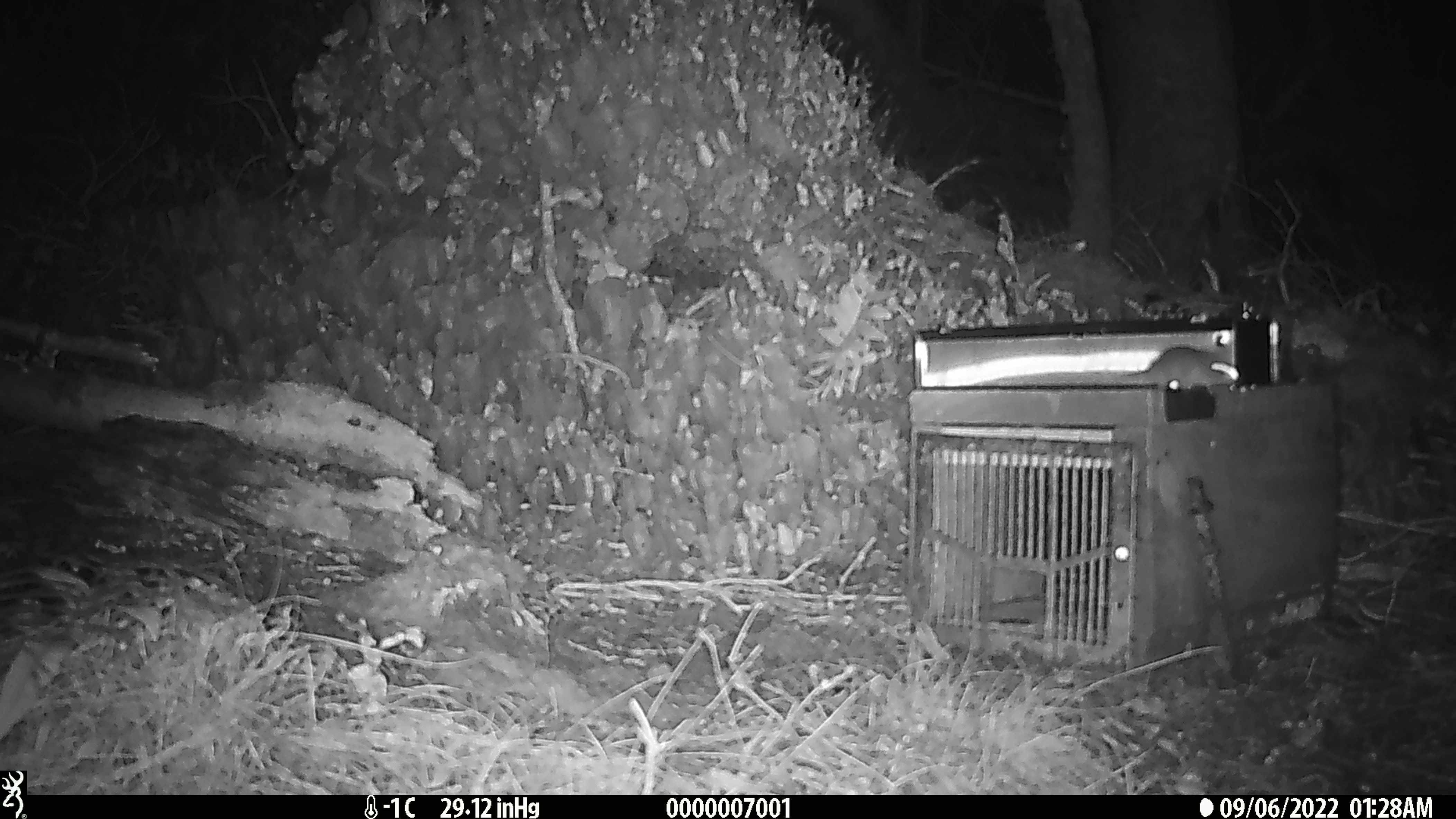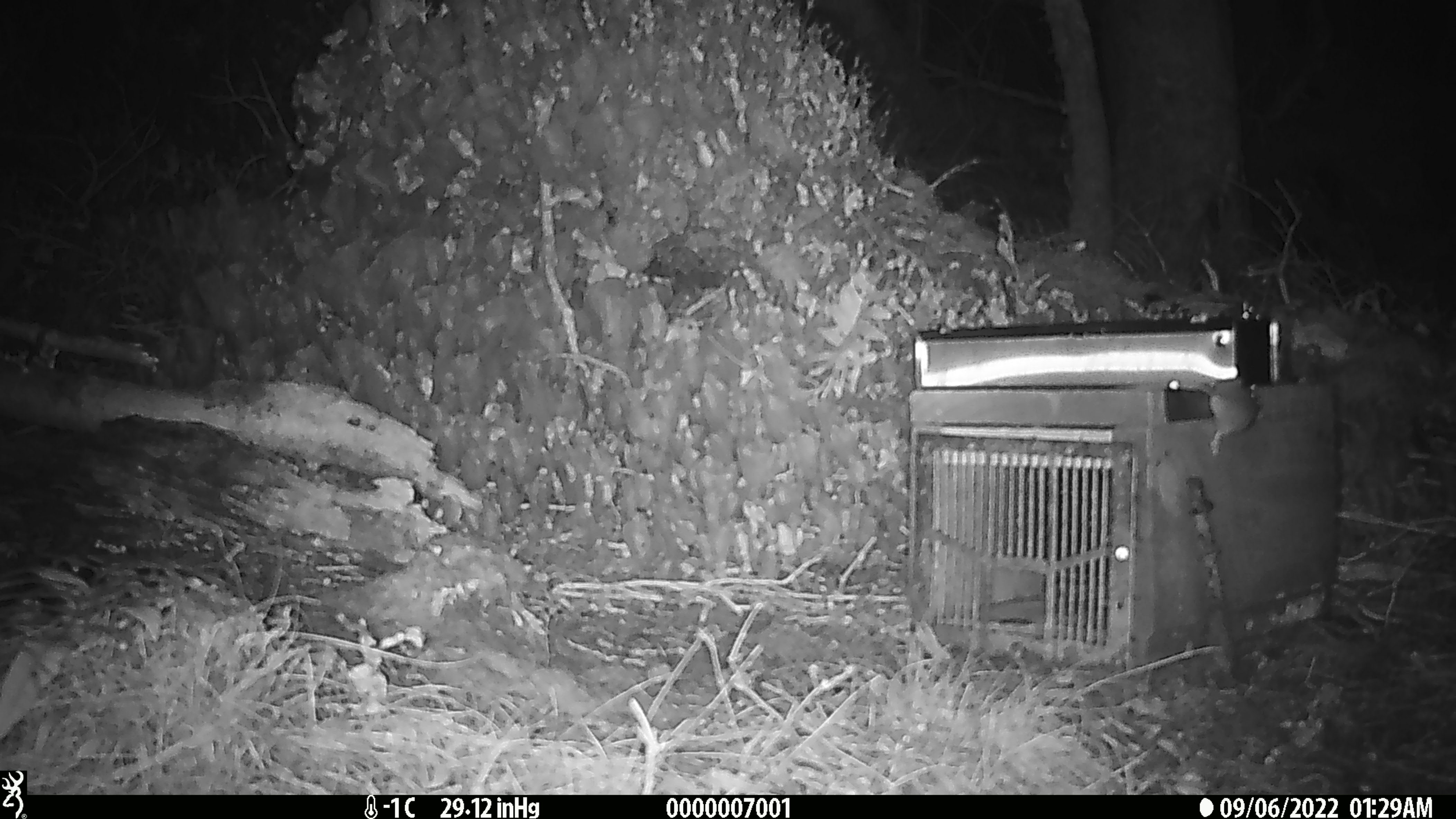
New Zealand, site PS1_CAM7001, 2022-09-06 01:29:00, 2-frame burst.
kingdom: Animalia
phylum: Chordata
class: Mammalia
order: Rodentia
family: Muridae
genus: Mus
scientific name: Mus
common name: mouse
Mouse (Mus).